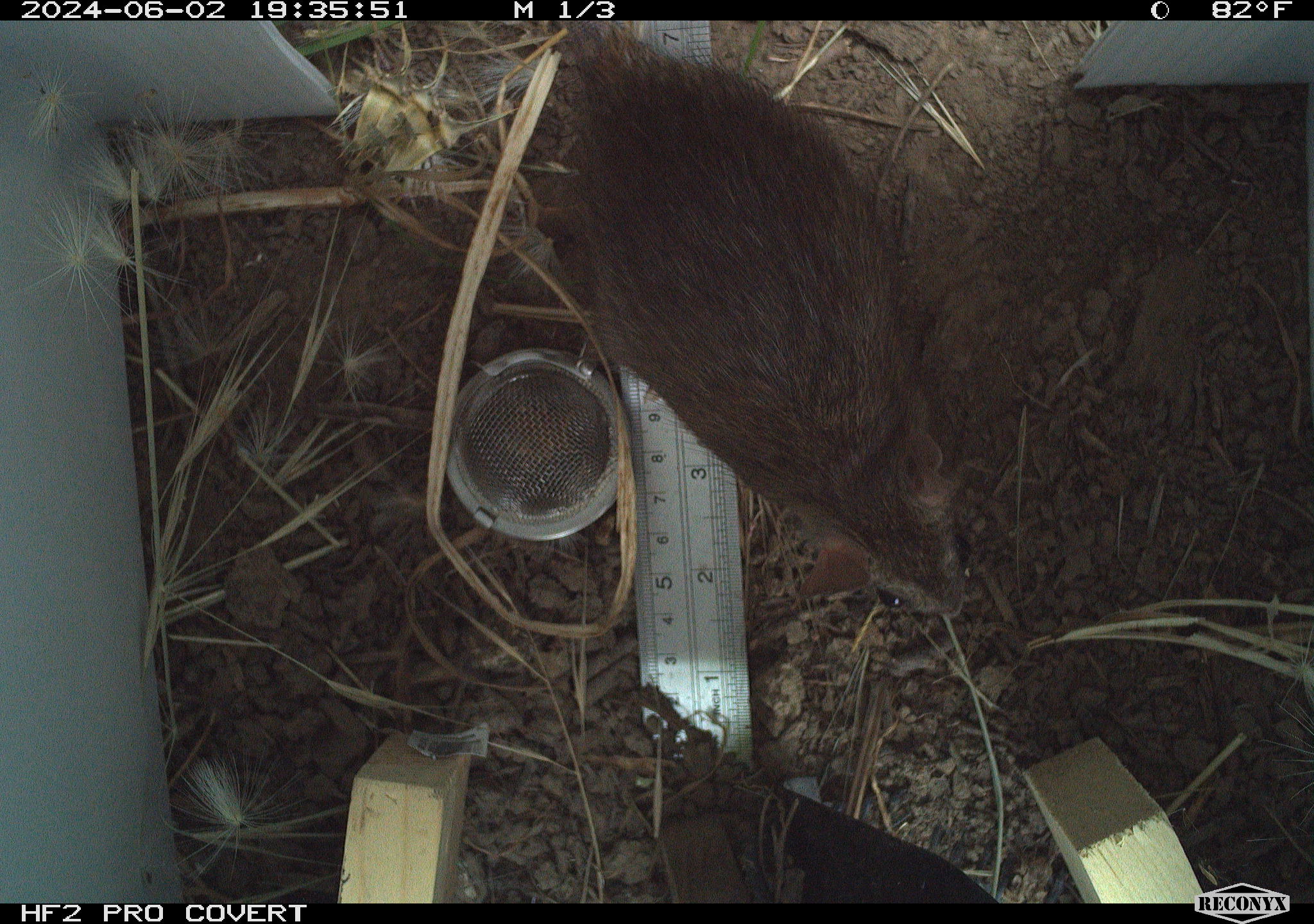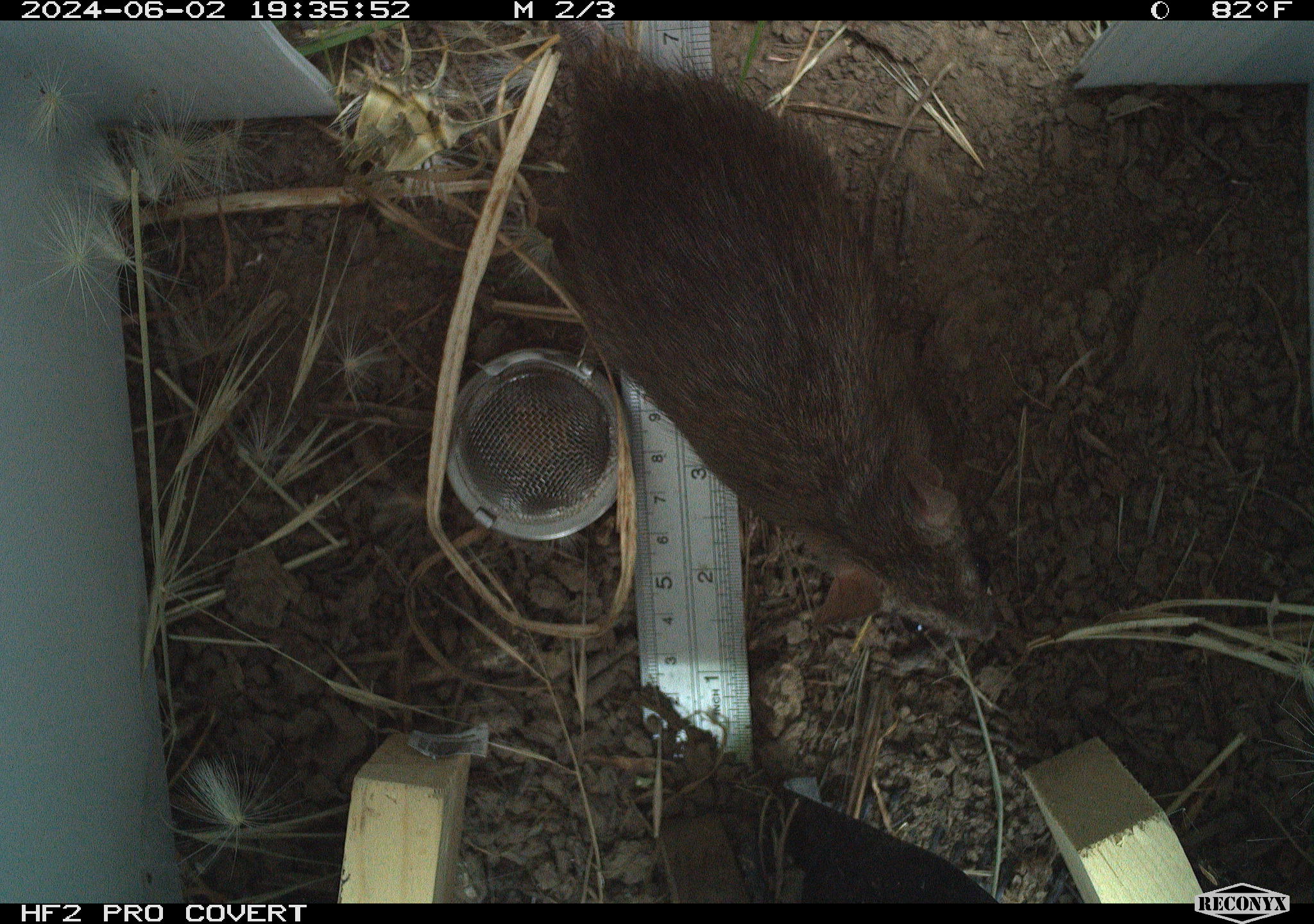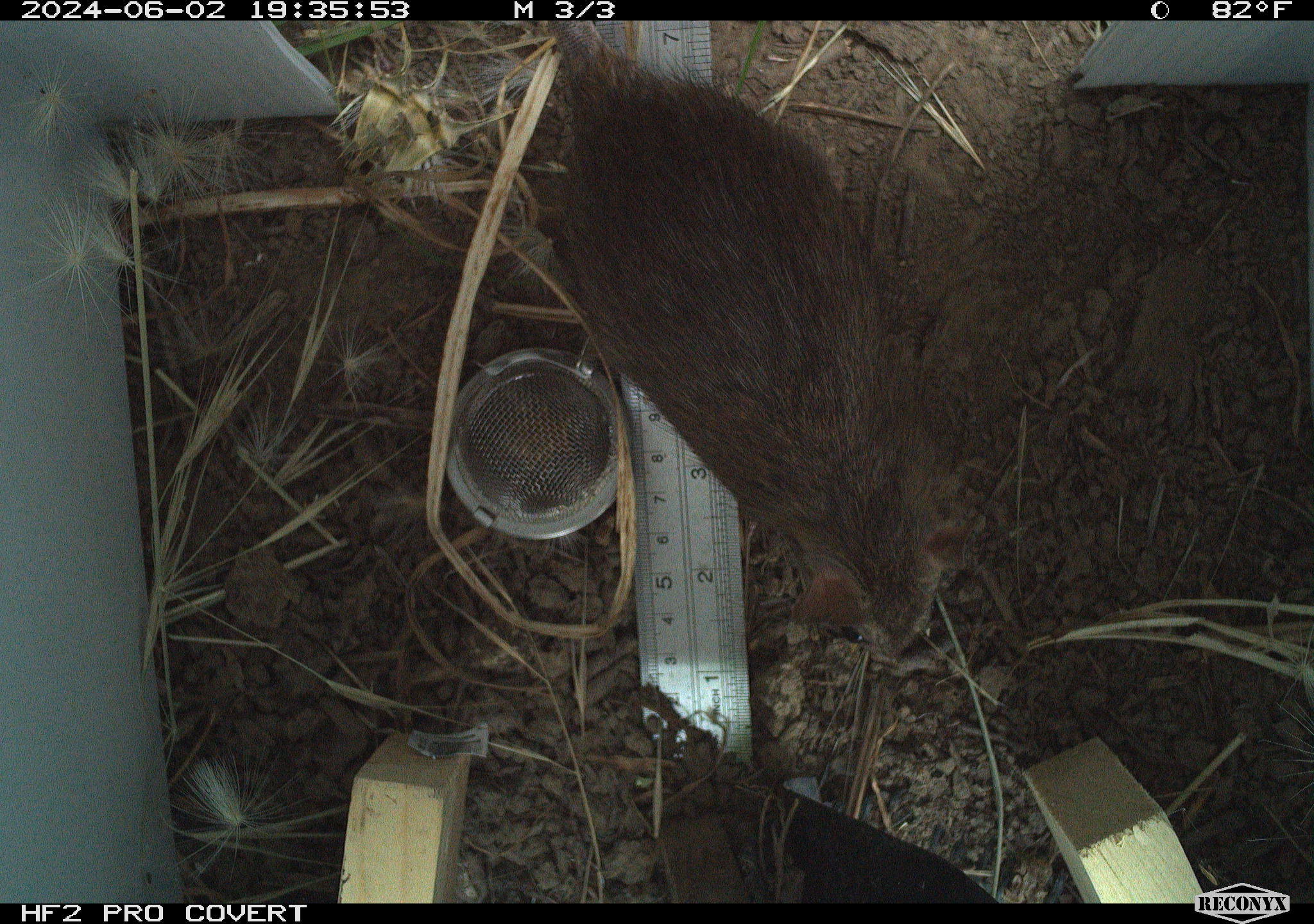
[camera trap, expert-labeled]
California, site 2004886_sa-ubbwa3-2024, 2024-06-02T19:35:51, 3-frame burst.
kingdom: Animalia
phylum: Chordata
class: Mammalia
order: Rodentia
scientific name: Rodentia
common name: woodrat or rat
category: woodrat or rat species